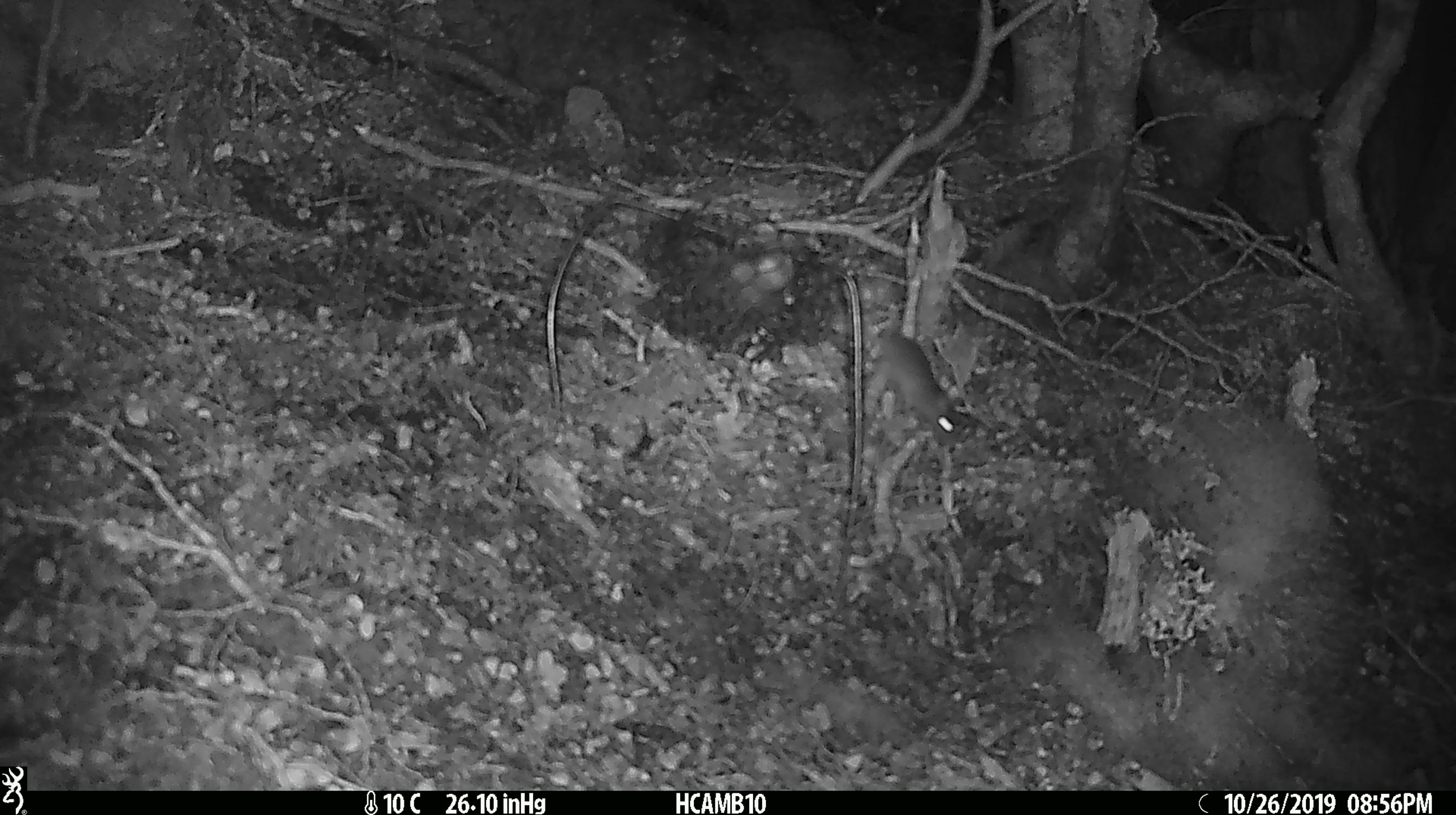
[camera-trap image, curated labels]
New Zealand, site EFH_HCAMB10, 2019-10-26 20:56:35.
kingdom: Animalia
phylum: Chordata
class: Mammalia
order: Rodentia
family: Muridae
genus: Mus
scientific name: Mus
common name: mouse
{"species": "mouse (Mus)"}